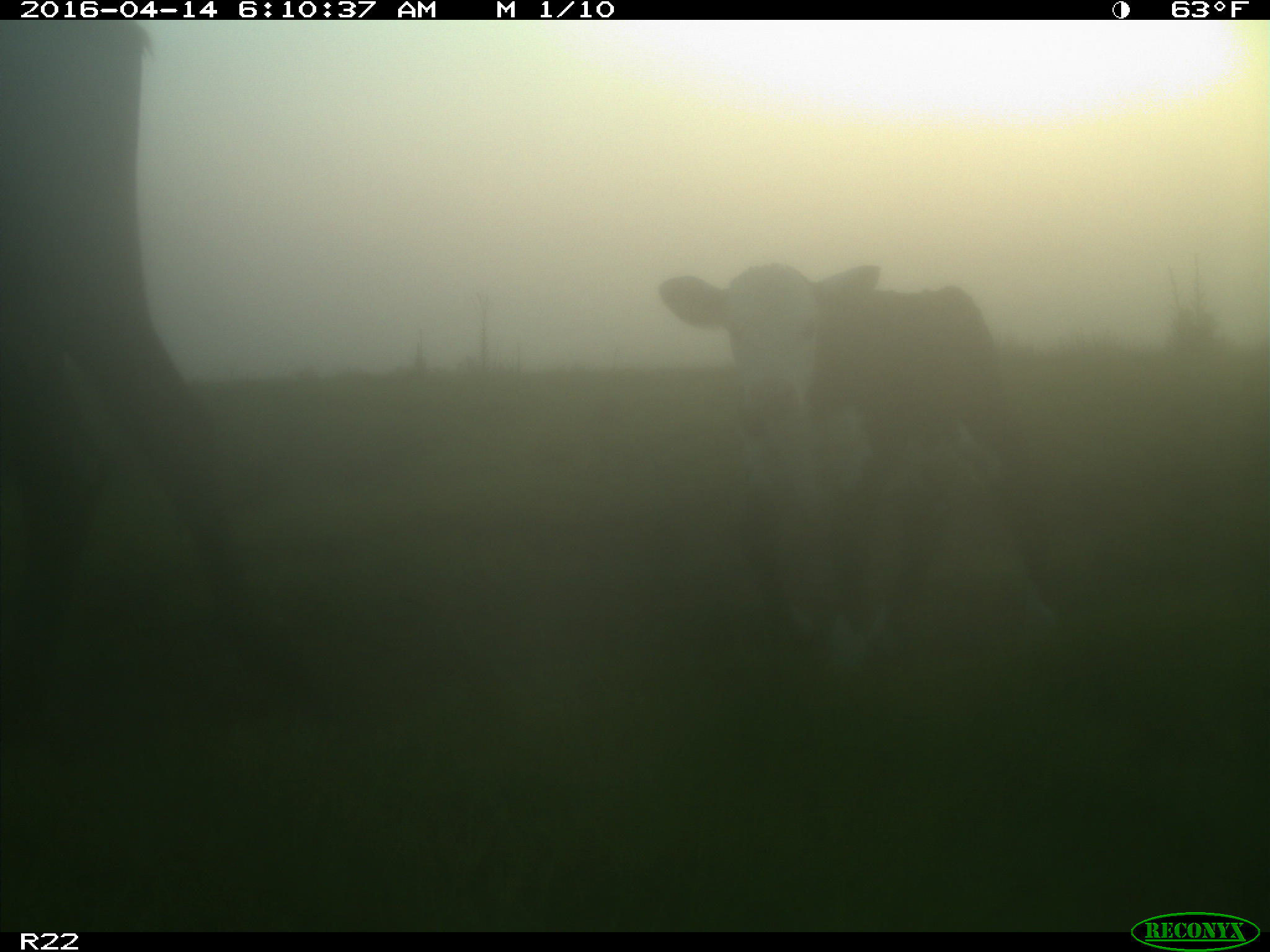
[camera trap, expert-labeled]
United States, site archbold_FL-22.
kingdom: Animalia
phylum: Chordata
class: Mammalia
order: Artiodactyla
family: Bovidae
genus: Bos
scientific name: Bos taurus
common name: domestic cow